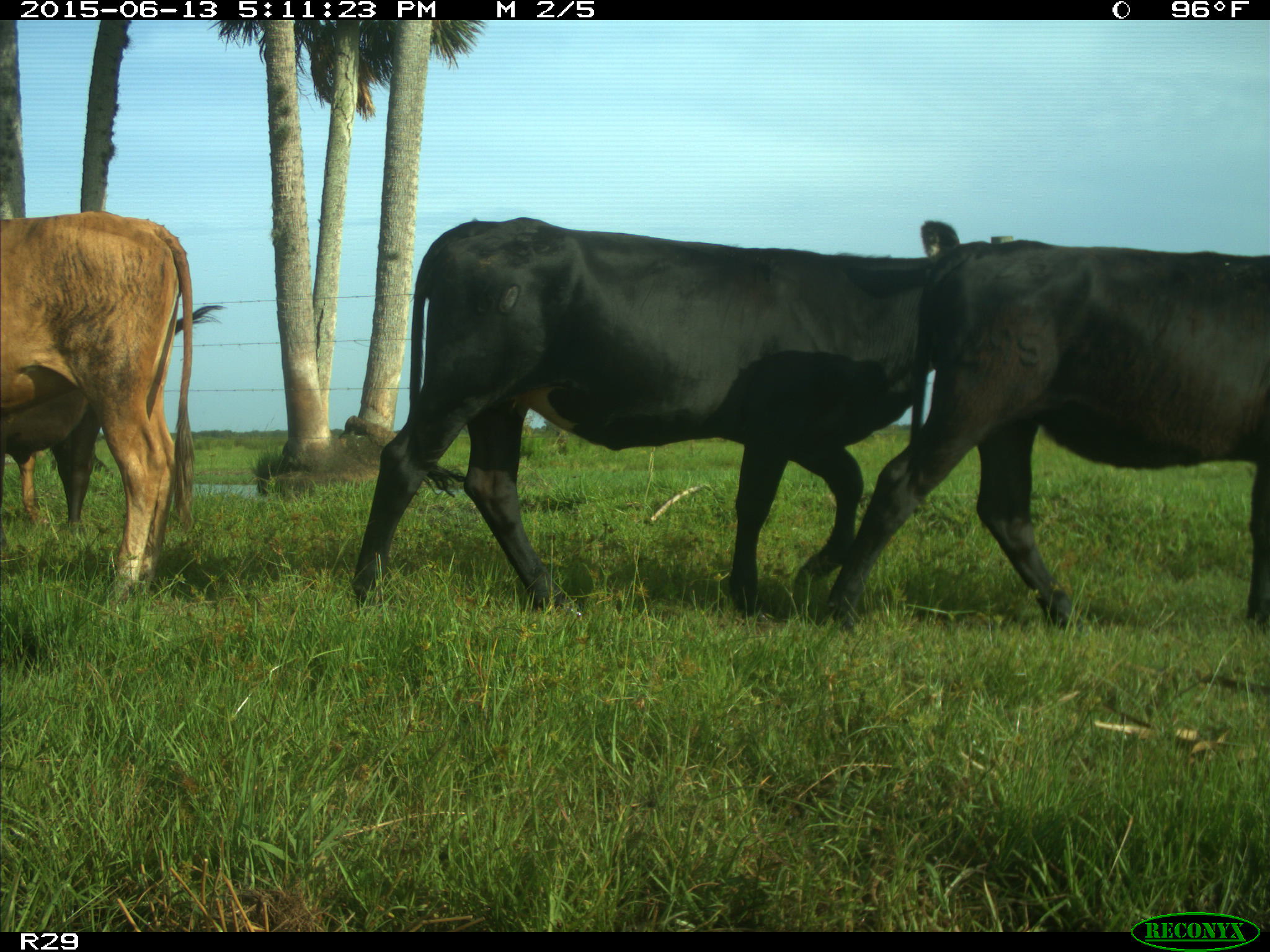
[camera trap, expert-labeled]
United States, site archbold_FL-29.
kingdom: Animalia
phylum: Chordata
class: Mammalia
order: Artiodactyla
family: Bovidae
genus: Bos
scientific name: Bos taurus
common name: domestic cow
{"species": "Bos taurus (domestic cow)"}